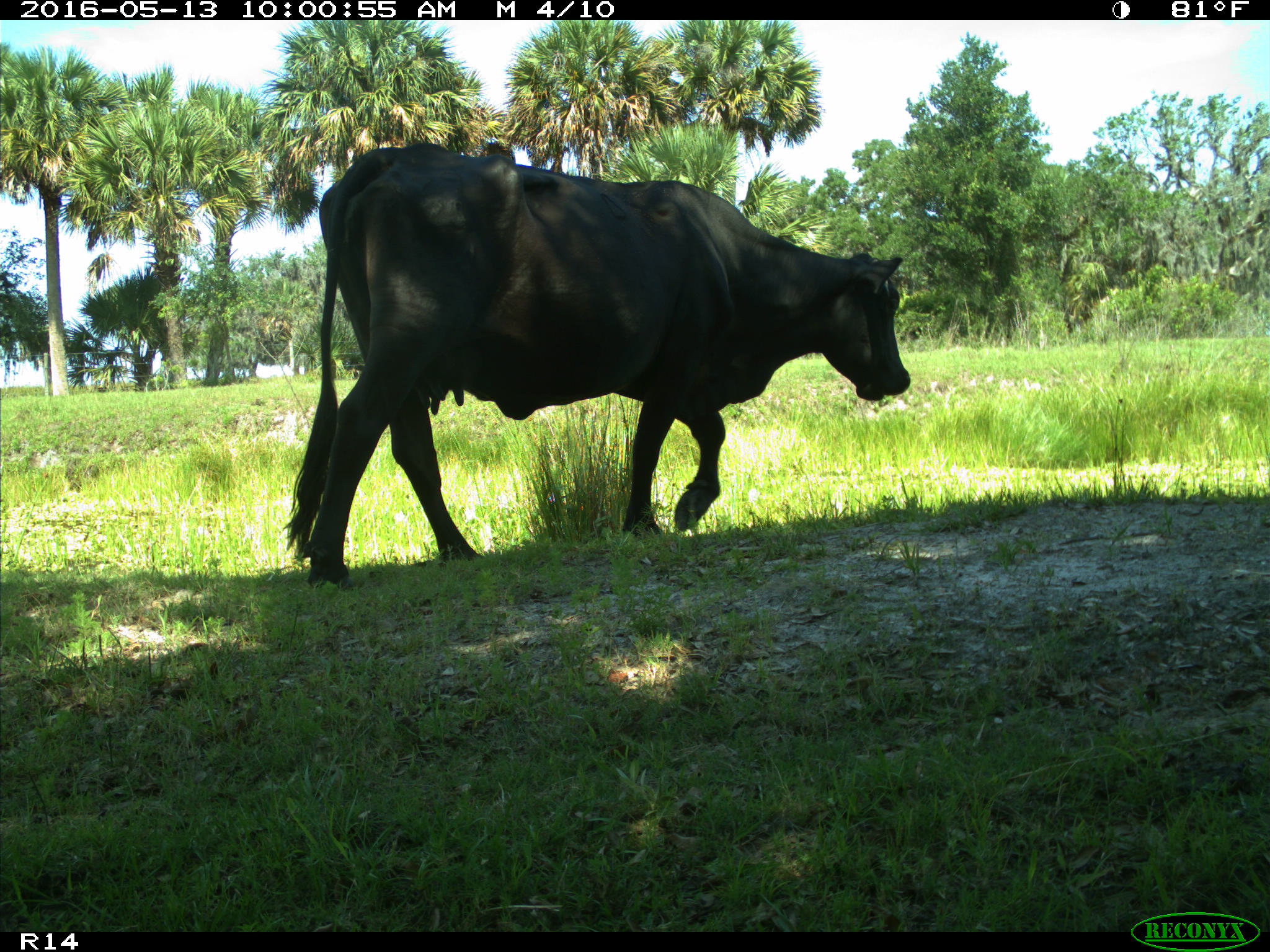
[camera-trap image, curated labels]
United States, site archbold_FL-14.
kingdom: Animalia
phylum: Chordata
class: Mammalia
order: Artiodactyla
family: Bovidae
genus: Bos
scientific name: Bos taurus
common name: domestic cow